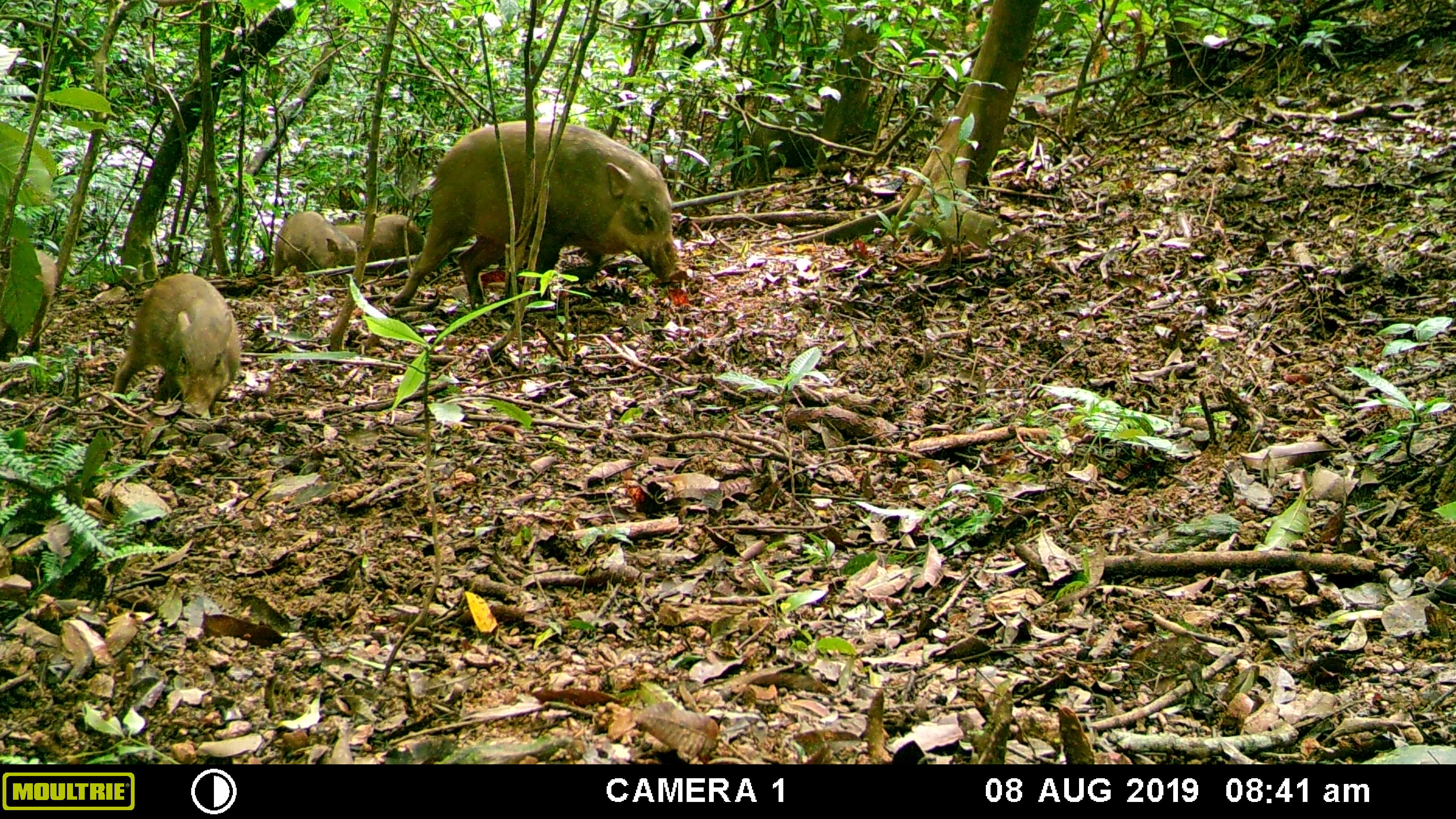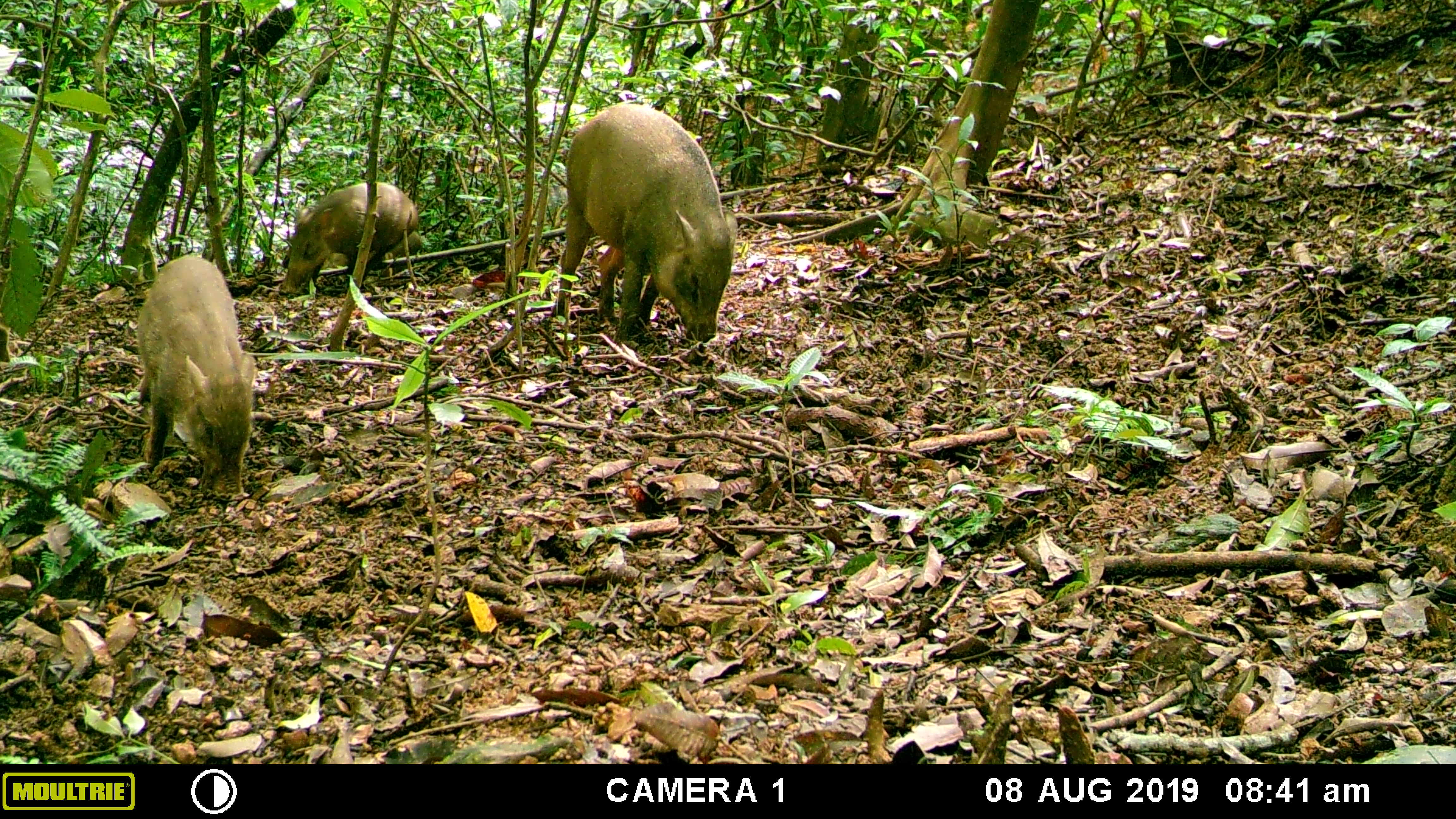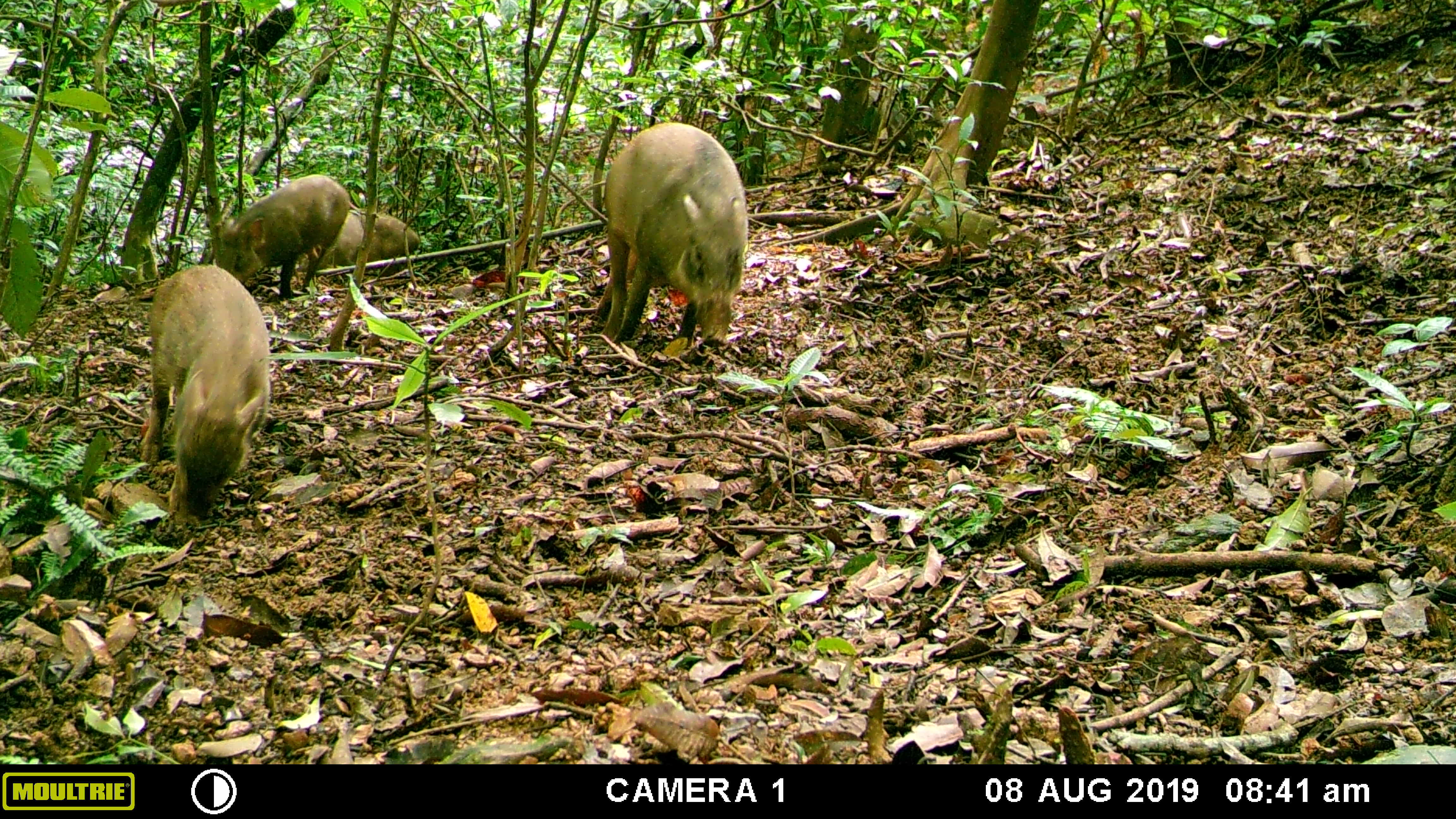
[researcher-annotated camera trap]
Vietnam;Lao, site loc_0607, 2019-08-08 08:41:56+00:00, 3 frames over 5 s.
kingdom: Animalia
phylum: Chordata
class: Mammalia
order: Artiodactyla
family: Suidae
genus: Sus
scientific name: Sus scrofa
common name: eurasian wild pig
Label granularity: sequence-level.